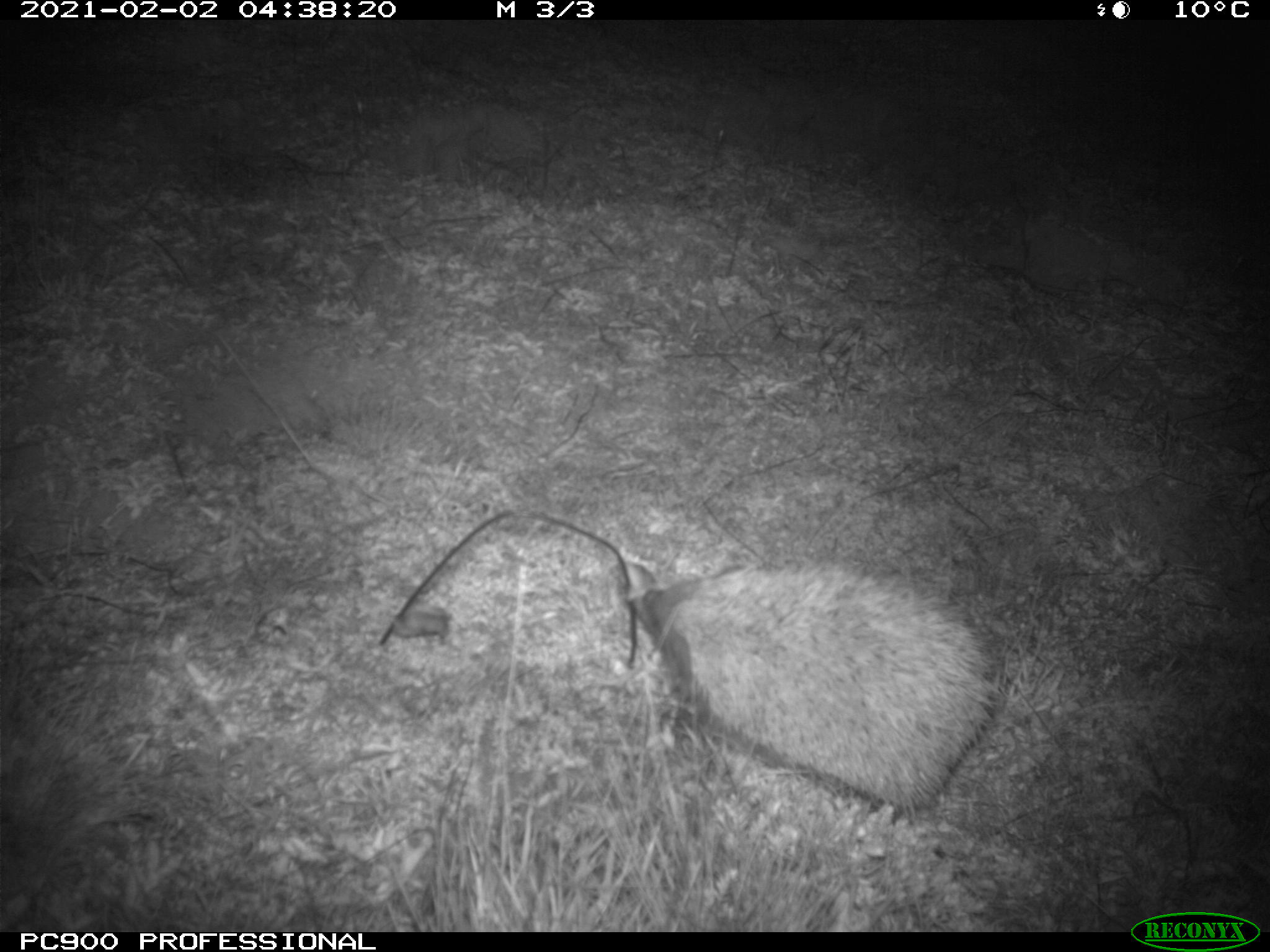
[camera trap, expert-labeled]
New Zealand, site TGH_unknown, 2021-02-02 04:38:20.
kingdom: Animalia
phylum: Chordata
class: Mammalia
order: Eulipotyphla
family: Erinaceidae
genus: Erinaceus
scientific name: Erinaceus europaeus europaeus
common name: european hedgehog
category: hedgehog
Hedgehog (european hedgehog) (Erinaceus europaeus europaeus).